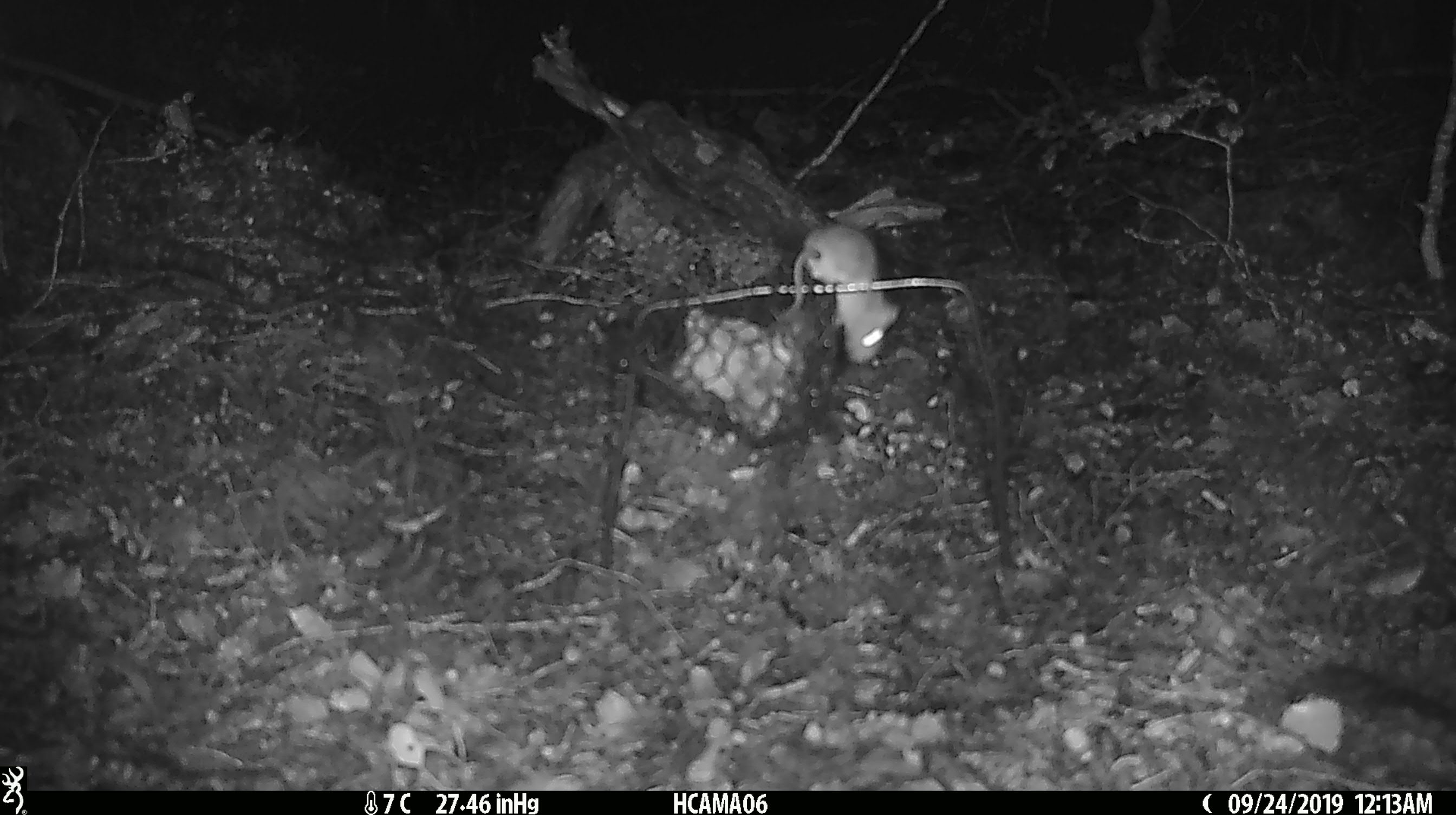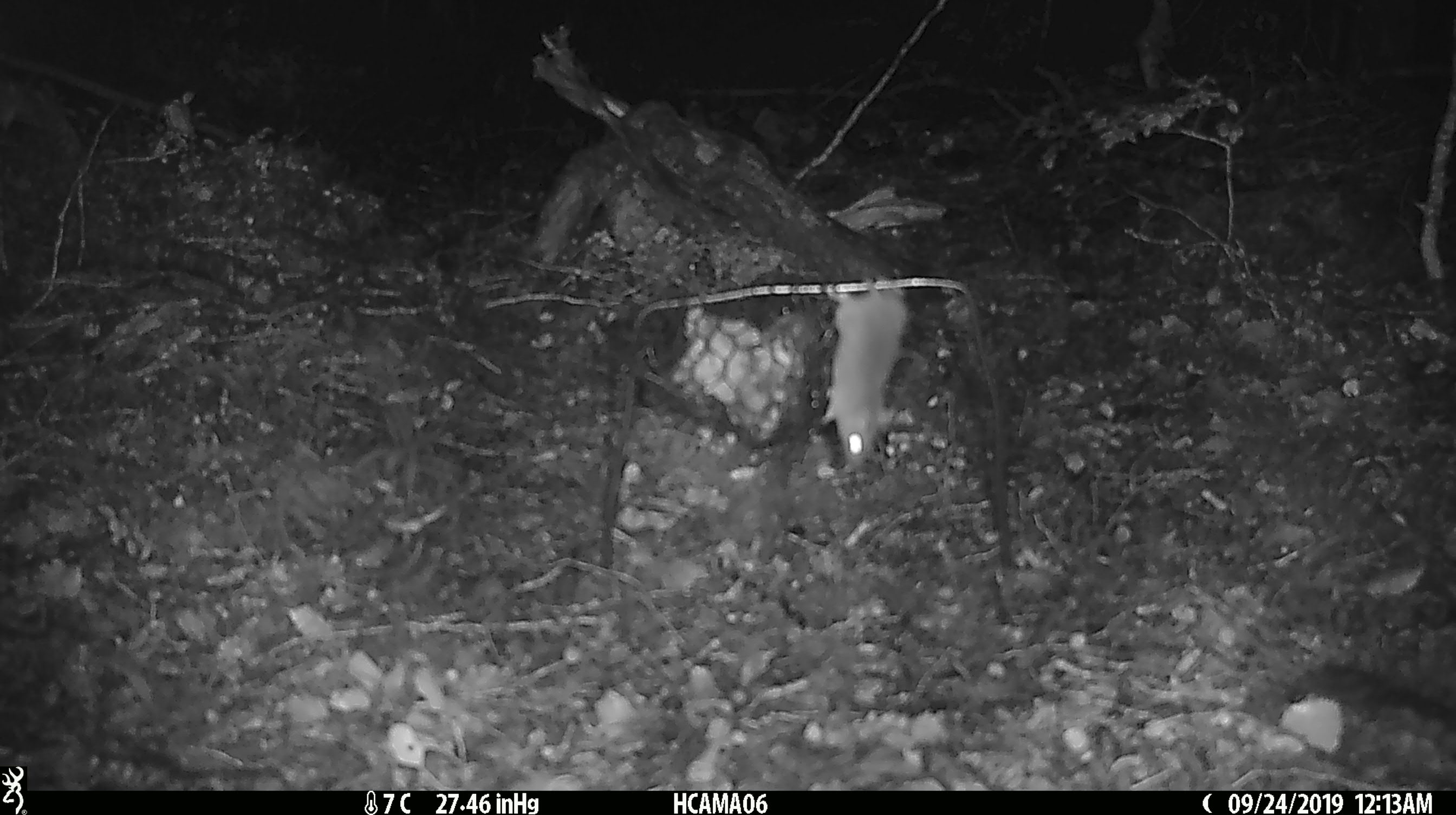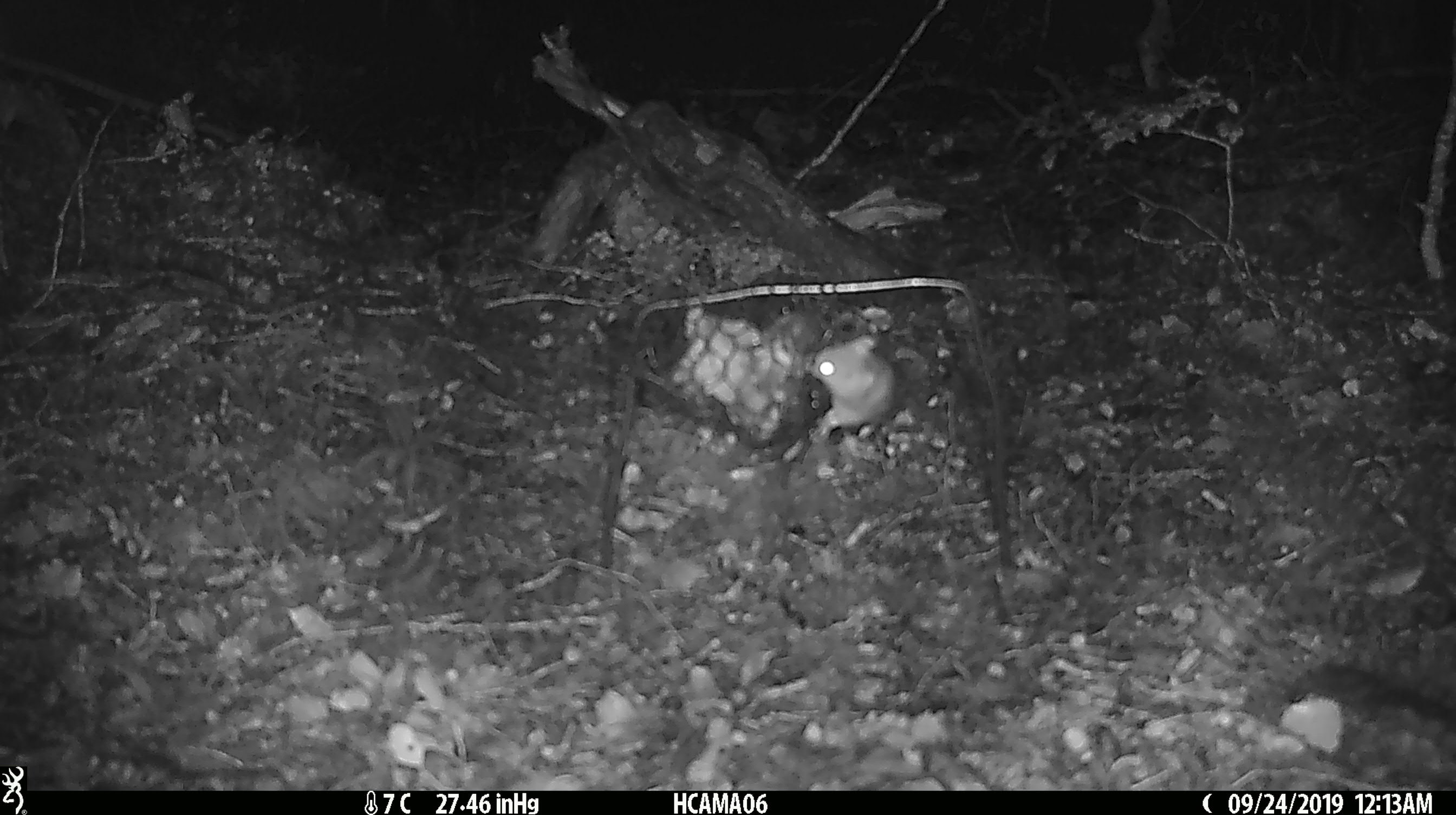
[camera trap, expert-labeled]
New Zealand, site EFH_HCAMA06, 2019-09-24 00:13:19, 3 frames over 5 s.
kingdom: Animalia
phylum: Chordata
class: Mammalia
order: Rodentia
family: Muridae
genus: Mus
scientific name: Mus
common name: mouse